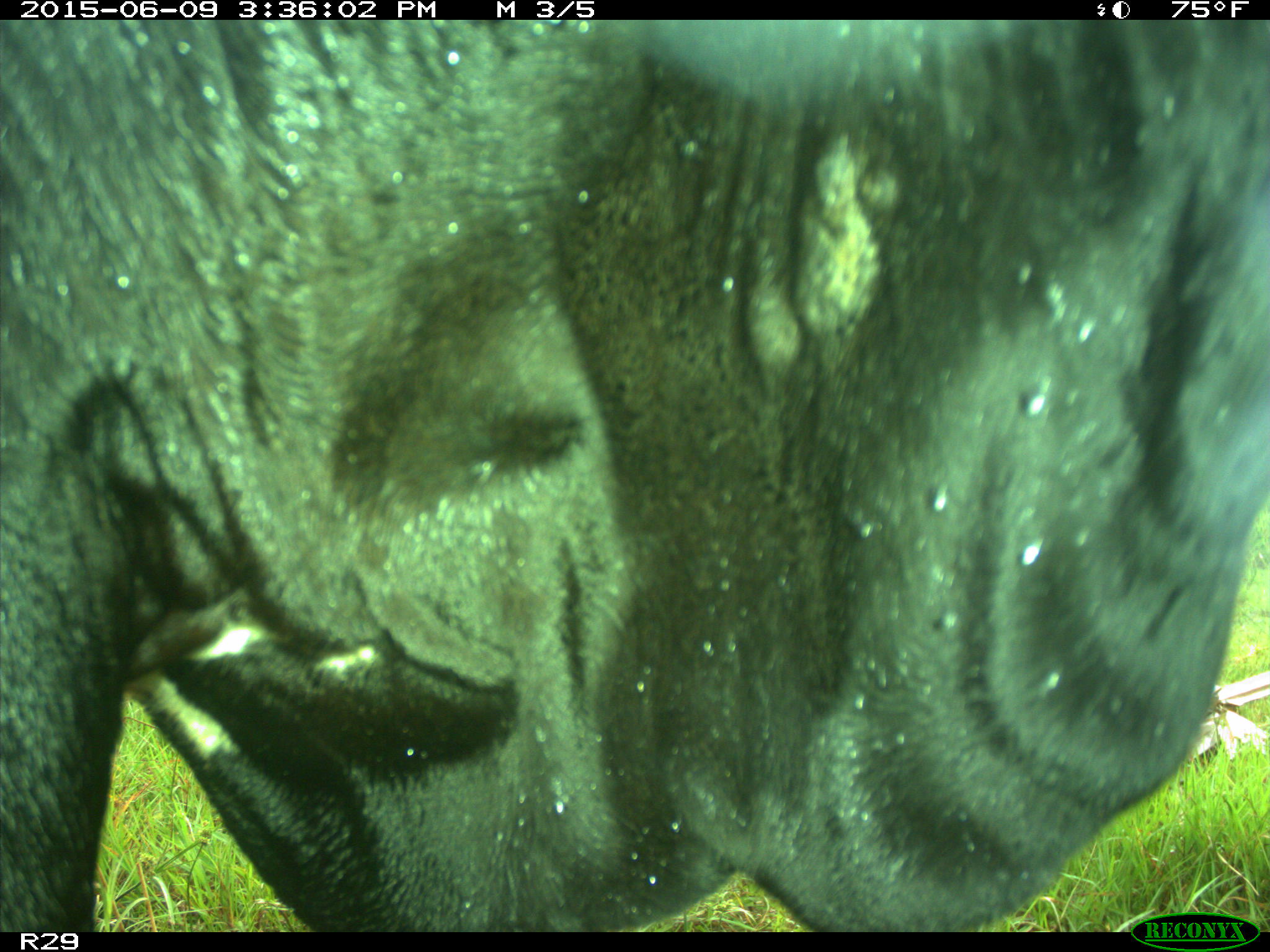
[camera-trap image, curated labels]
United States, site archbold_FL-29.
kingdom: Animalia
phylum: Chordata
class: Mammalia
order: Artiodactyla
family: Bovidae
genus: Bos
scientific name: Bos taurus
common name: domestic cow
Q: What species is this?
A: Bos taurus (domestic cow).